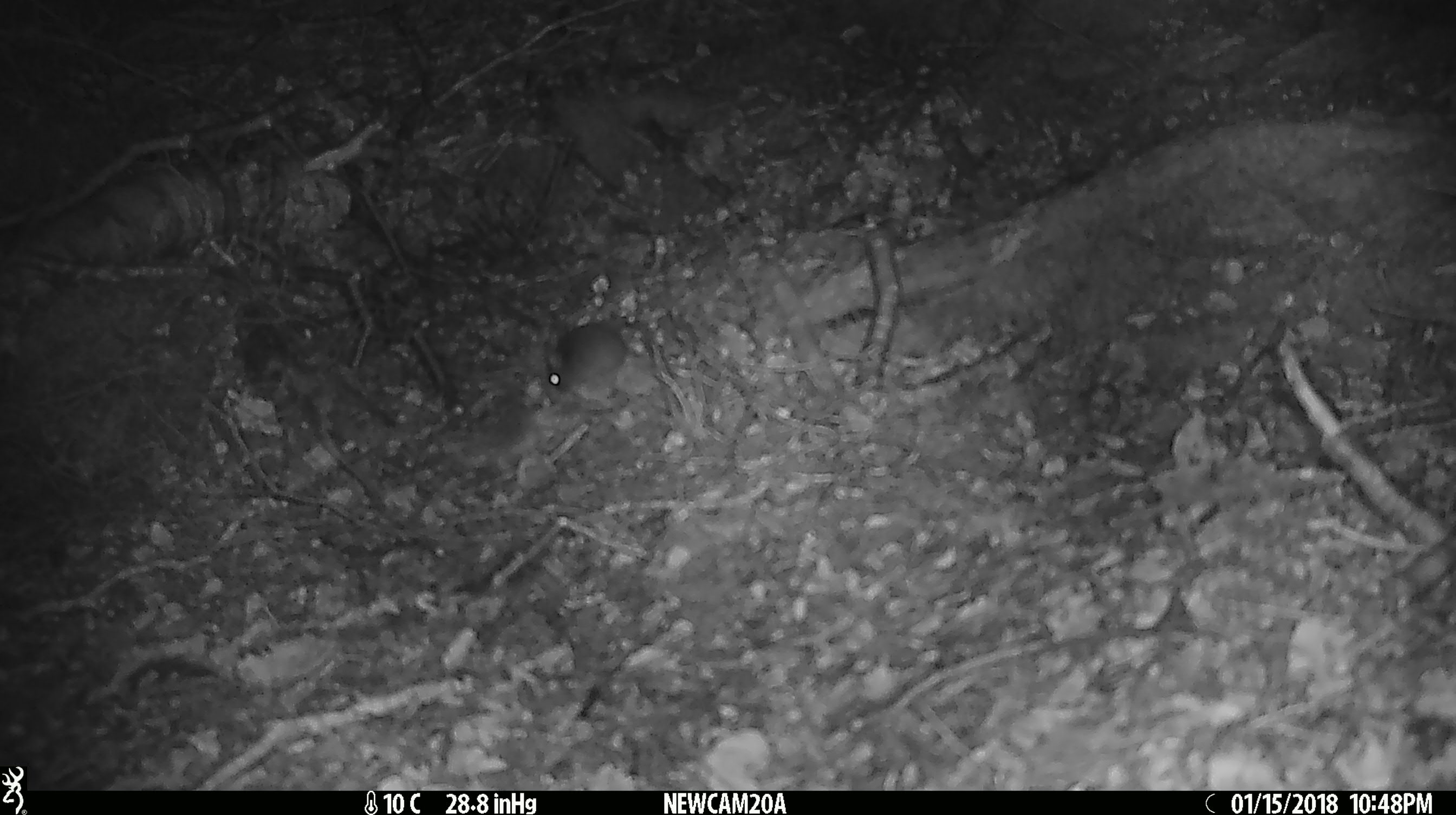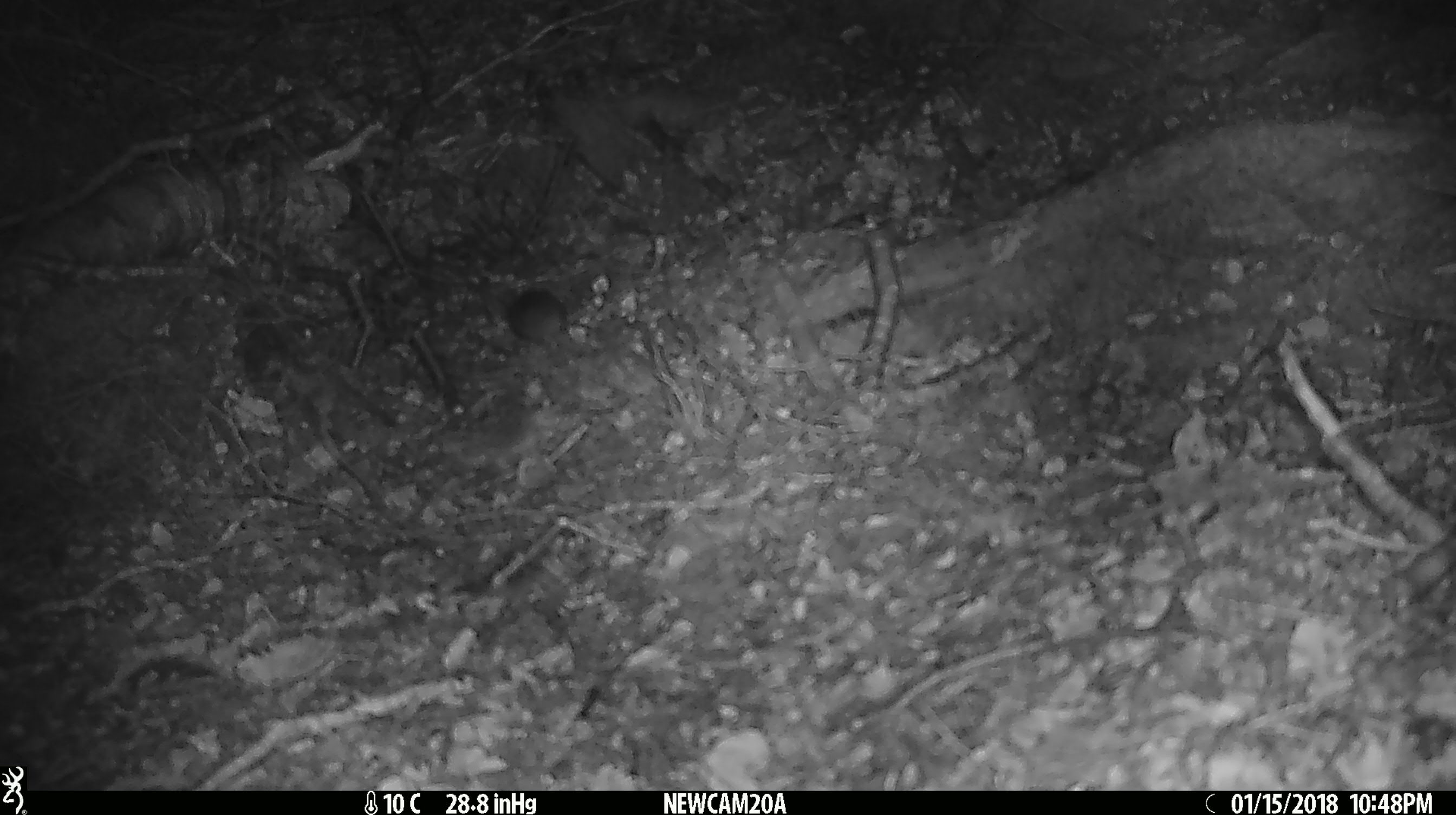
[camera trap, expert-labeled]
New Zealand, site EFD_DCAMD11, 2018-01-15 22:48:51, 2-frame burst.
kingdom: Animalia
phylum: Chordata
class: Mammalia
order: Rodentia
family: Muridae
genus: Mus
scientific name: Mus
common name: mouse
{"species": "mouse (Mus)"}